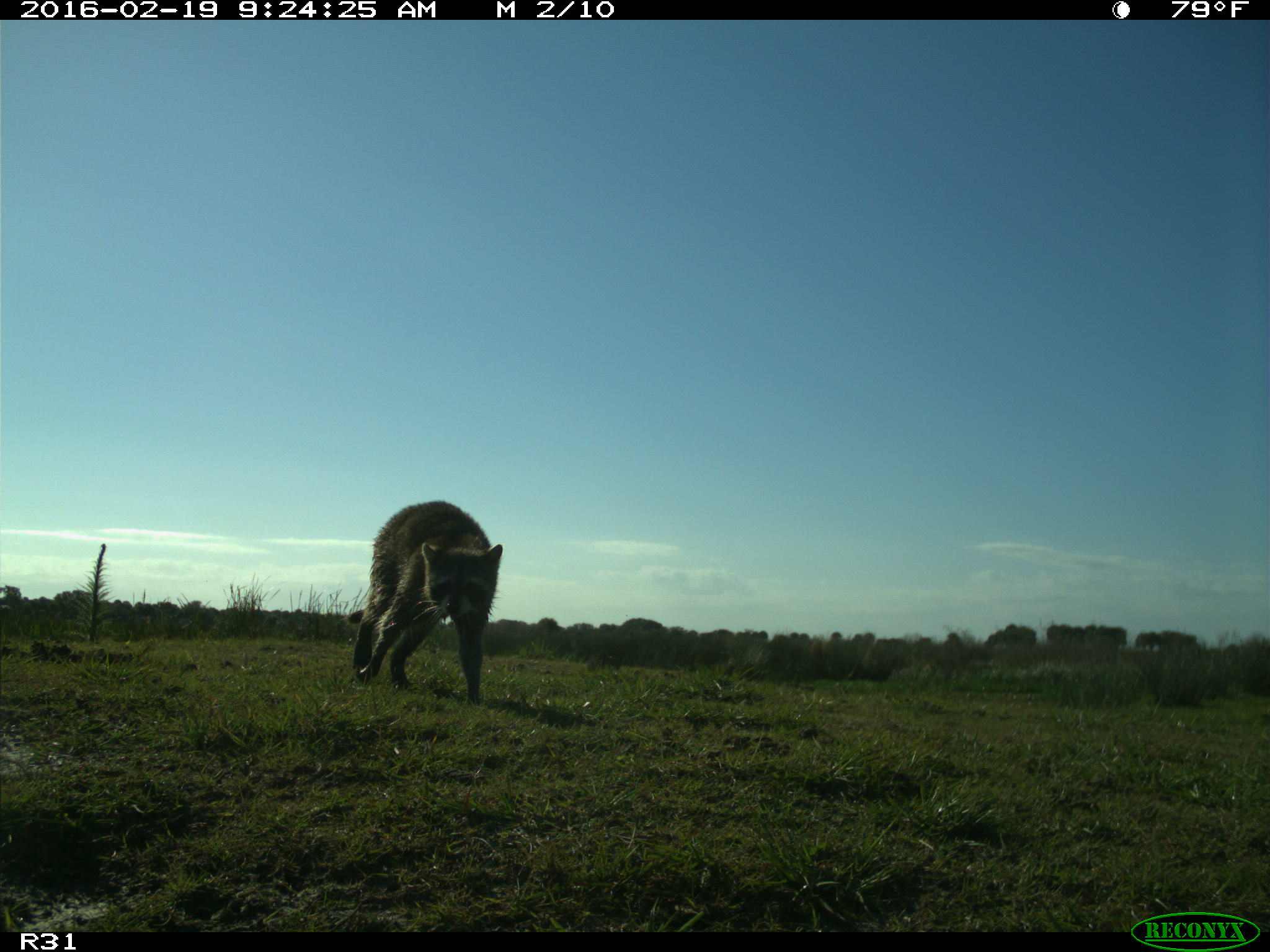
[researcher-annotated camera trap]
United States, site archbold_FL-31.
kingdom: Animalia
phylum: Chordata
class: Mammalia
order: Carnivora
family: Procyonidae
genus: Procyon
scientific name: Procyon lotor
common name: common raccoon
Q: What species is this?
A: Procyon lotor (common raccoon).